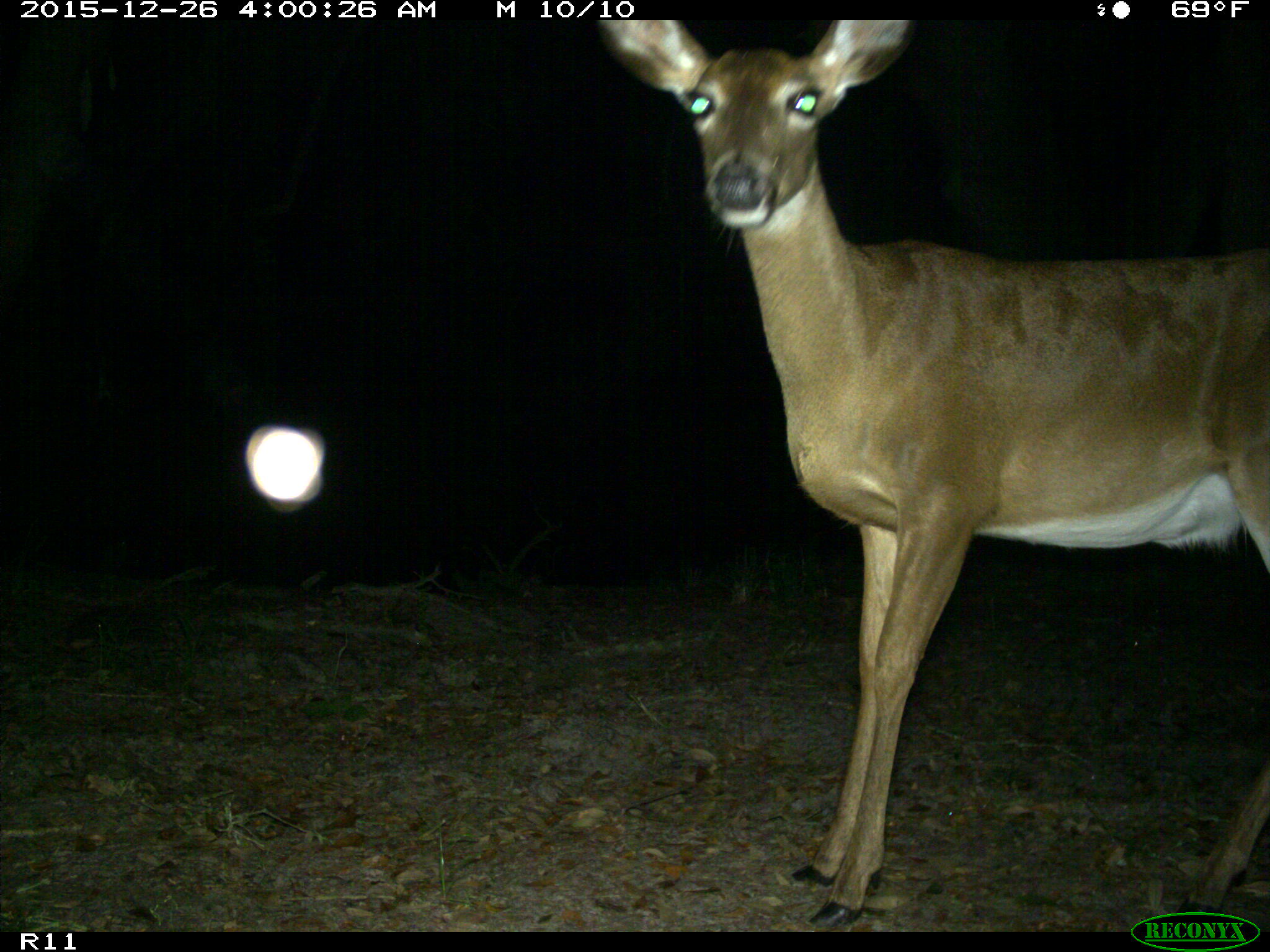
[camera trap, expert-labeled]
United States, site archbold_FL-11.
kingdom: Animalia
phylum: Chordata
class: Mammalia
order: Artiodactyla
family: Cervidae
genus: Odocoileus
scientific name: Odocoileus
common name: deer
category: unidentified deer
Unidentified deer (deer) (Odocoileus).